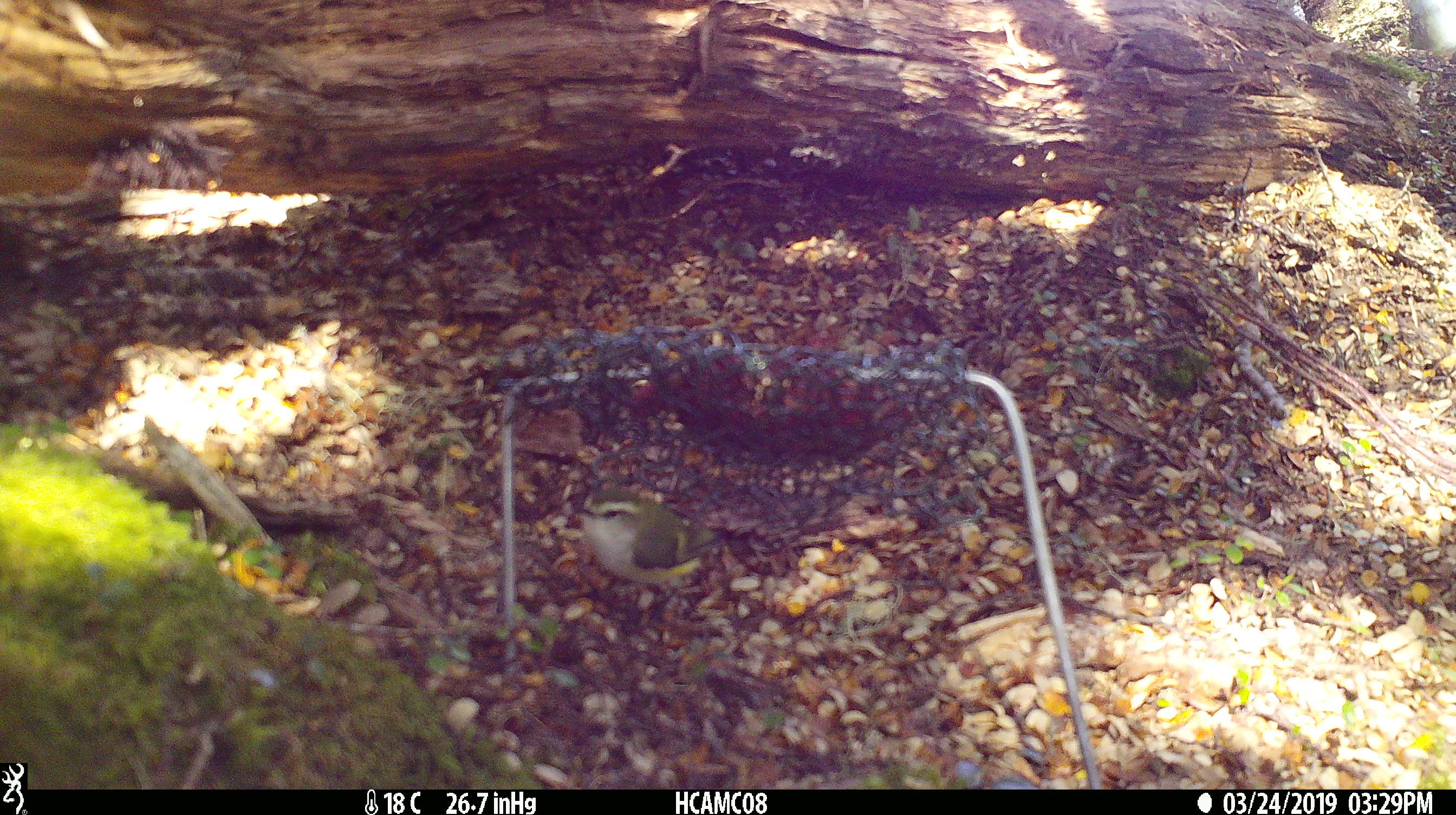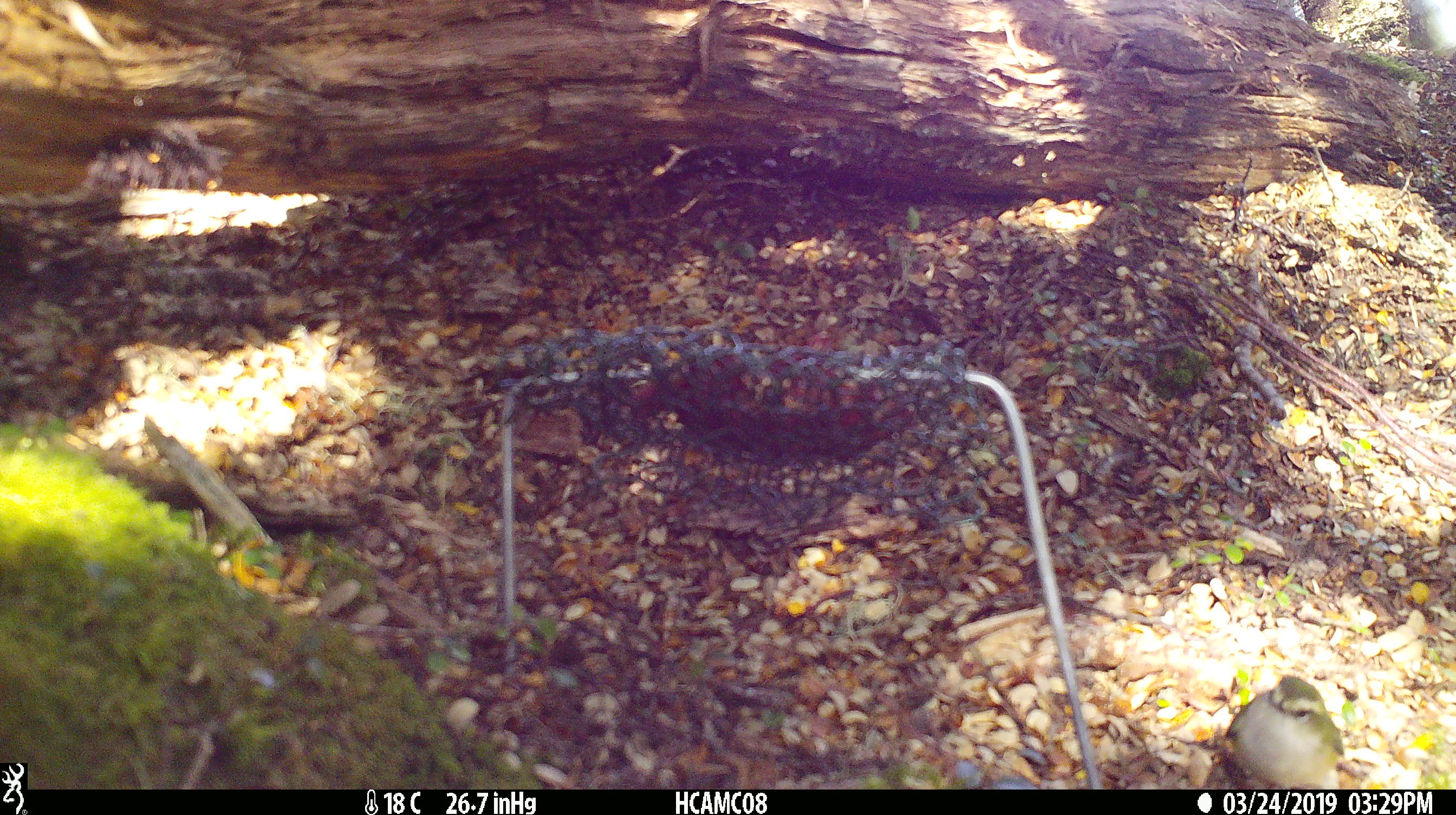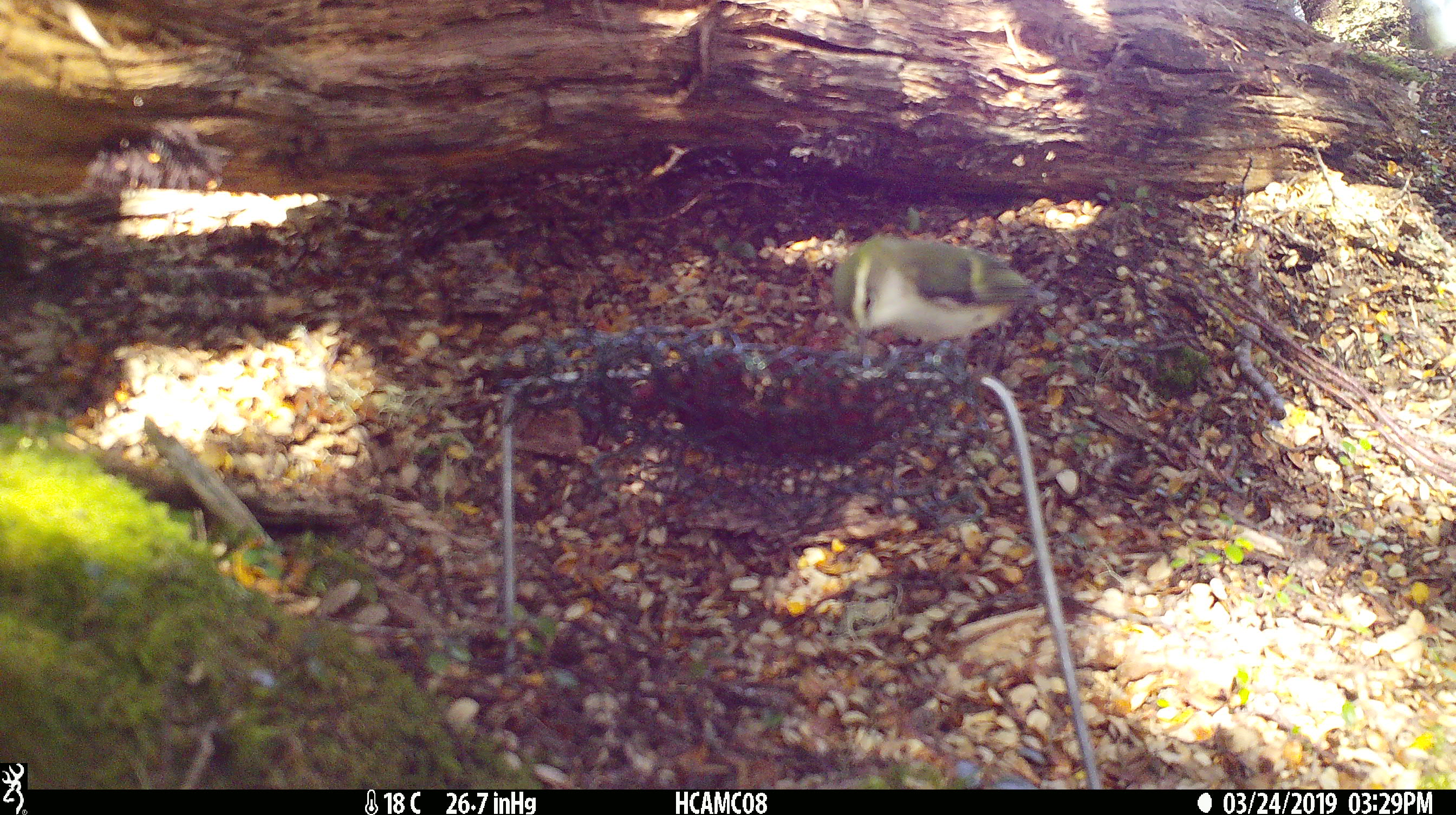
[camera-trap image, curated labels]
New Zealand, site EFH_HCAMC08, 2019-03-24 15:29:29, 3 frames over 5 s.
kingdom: Animalia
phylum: Chordata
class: Aves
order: Passeriformes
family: Acanthisittidae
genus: Acanthisitta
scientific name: Acanthisitta chloris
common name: rifleman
Rifleman (Acanthisitta chloris).